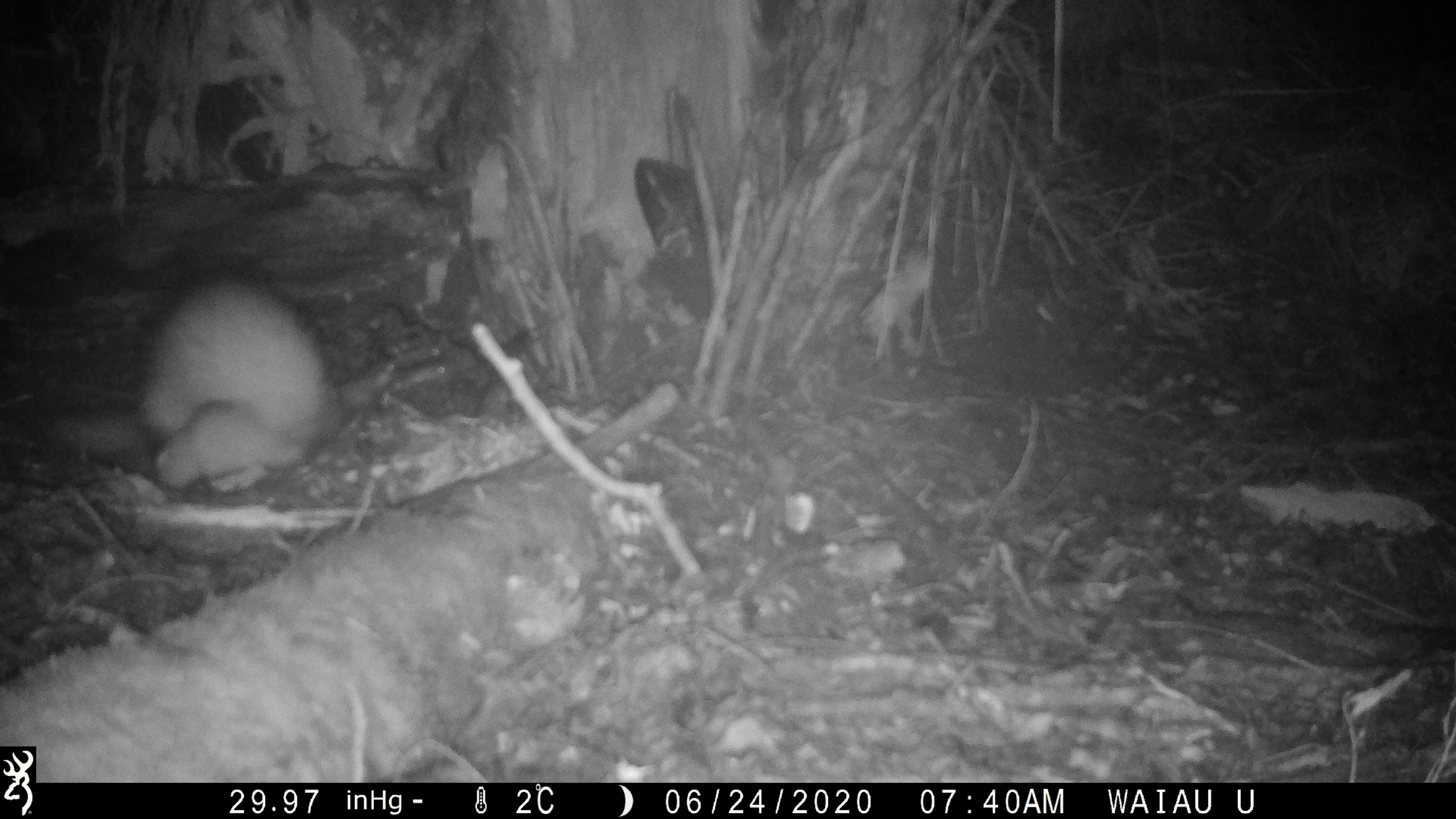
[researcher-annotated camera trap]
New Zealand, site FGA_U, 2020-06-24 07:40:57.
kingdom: Animalia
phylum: Chordata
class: Mammalia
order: Carnivora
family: Mustelidae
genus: Mustela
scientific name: Mustela furo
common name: ferret